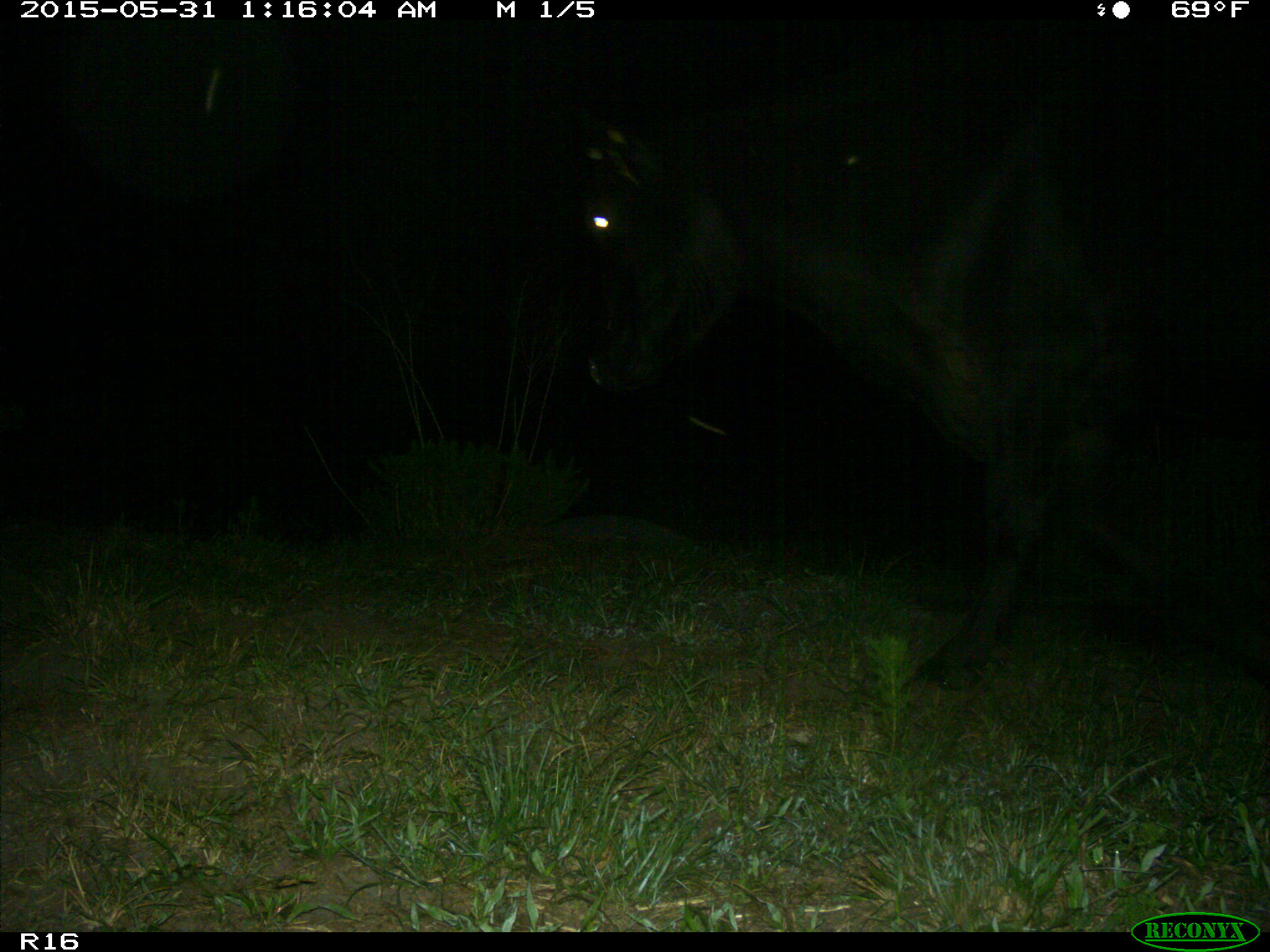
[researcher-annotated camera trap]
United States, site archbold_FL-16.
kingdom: Animalia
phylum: Chordata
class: Mammalia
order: Artiodactyla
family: Bovidae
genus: Bos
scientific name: Bos taurus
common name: domestic cow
Bos taurus (domestic cow).